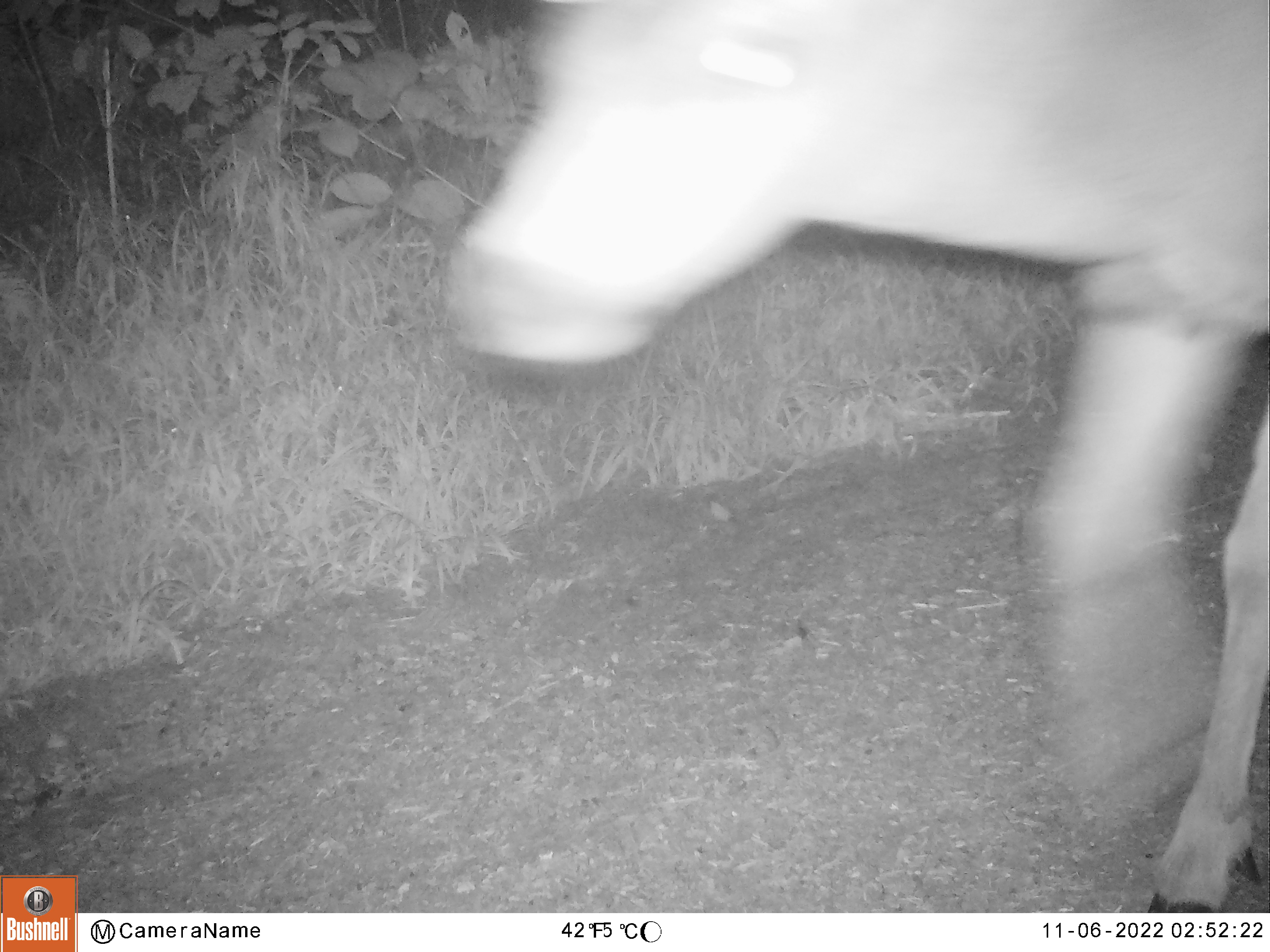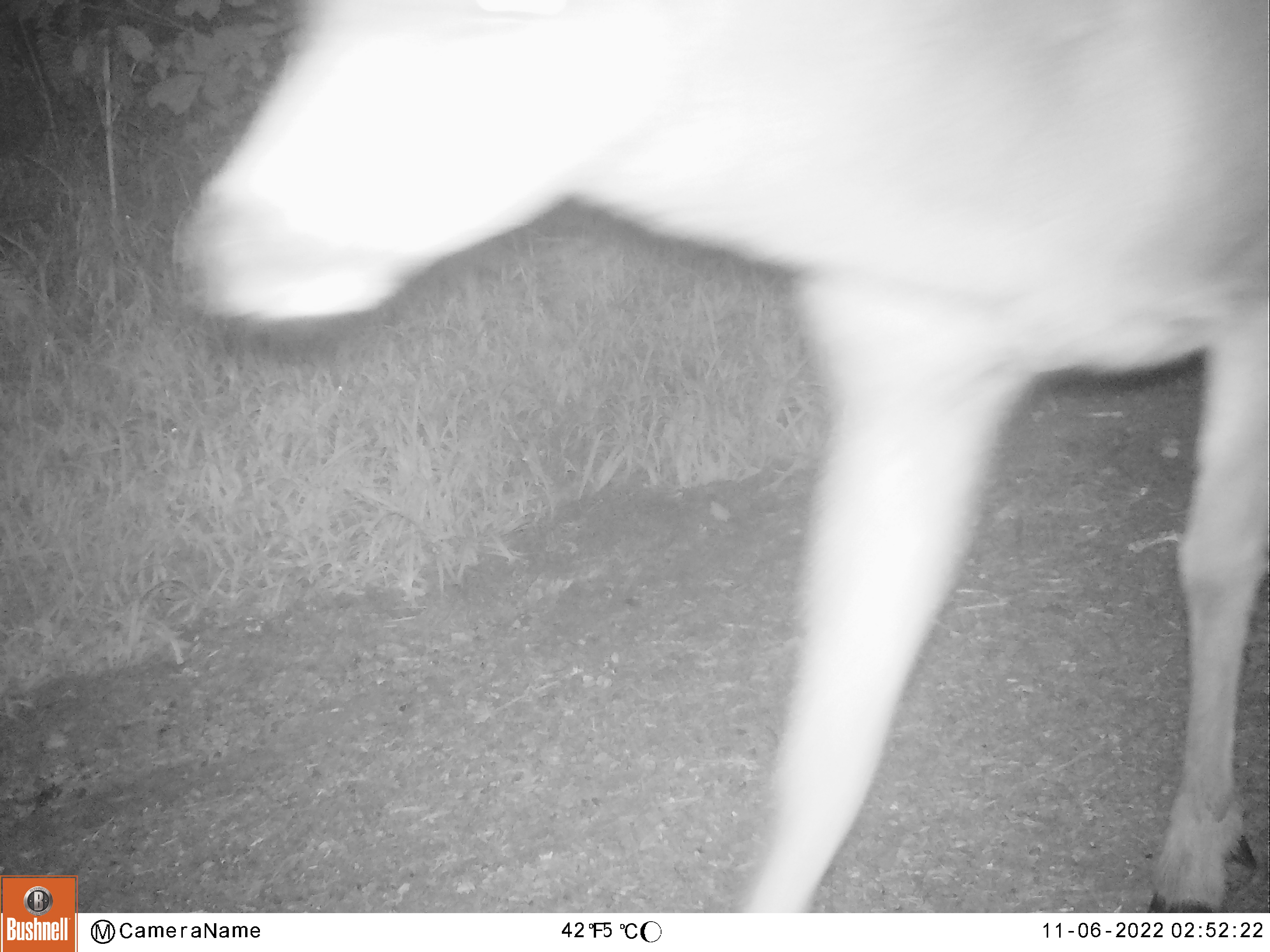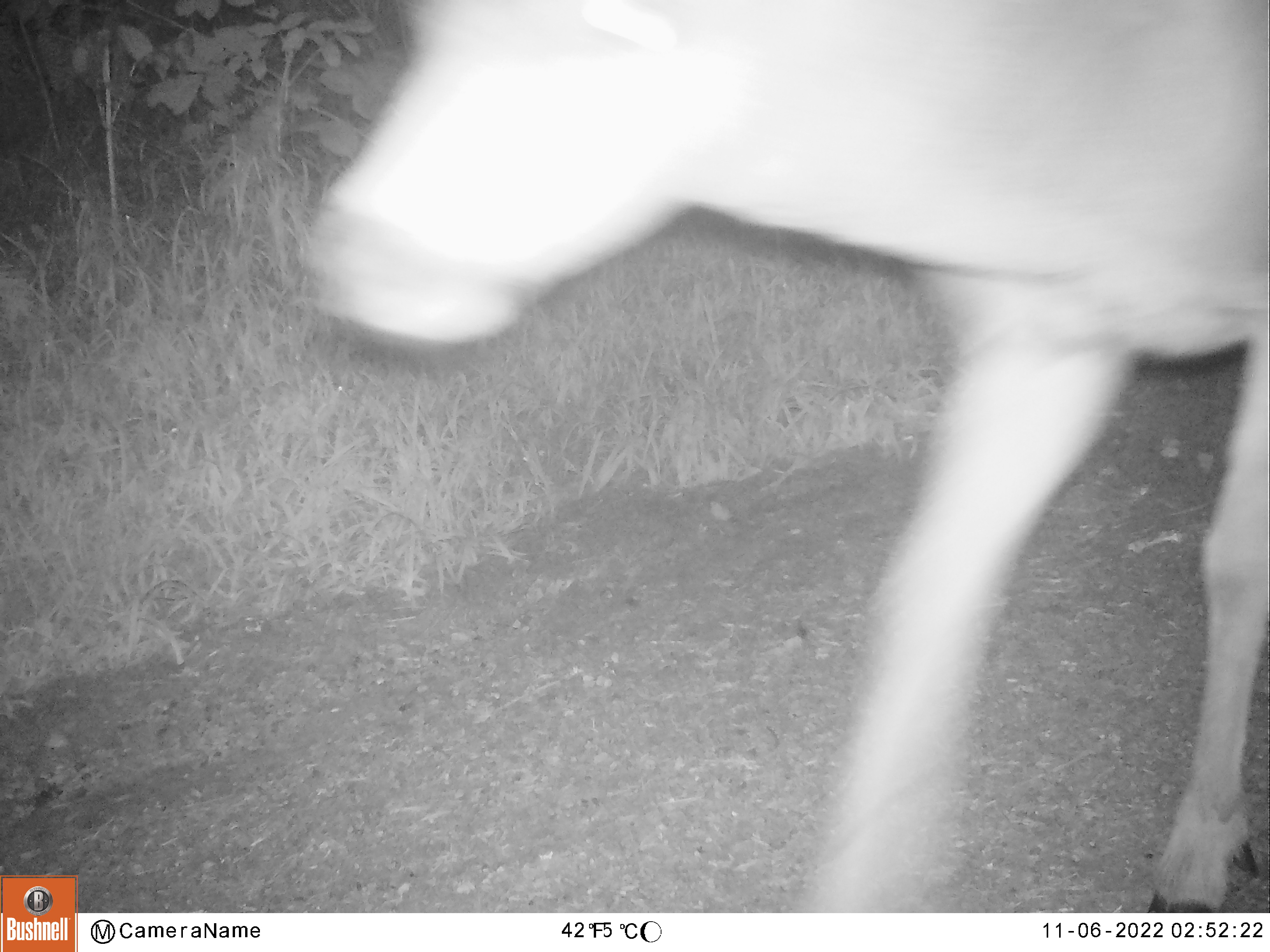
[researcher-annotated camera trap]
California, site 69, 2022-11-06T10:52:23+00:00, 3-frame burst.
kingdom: Animalia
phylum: Chordata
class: Mammalia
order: Artiodactyla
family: Cervidae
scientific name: Cervidae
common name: elk or deer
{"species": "elk or deer (Cervidae)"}